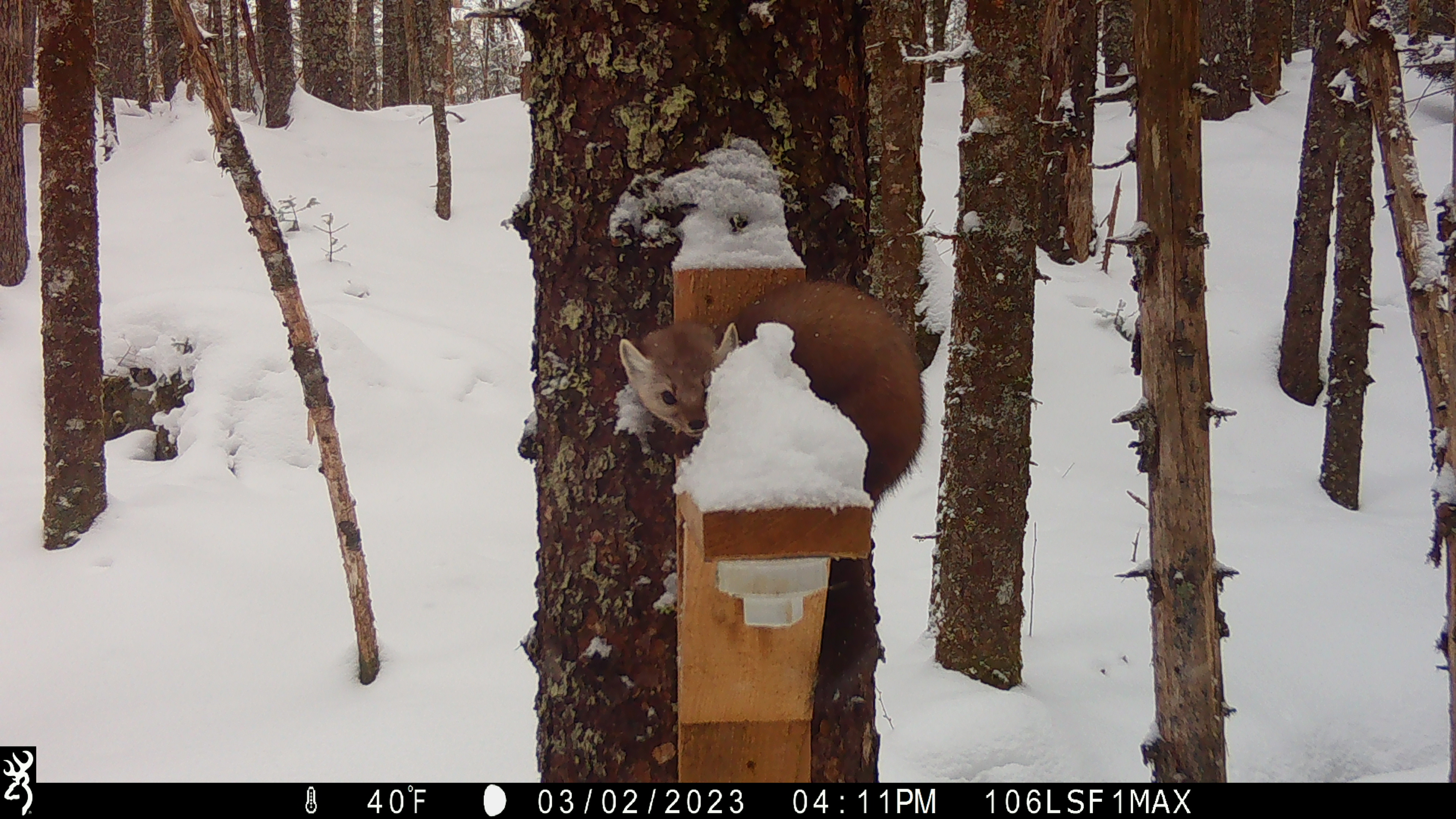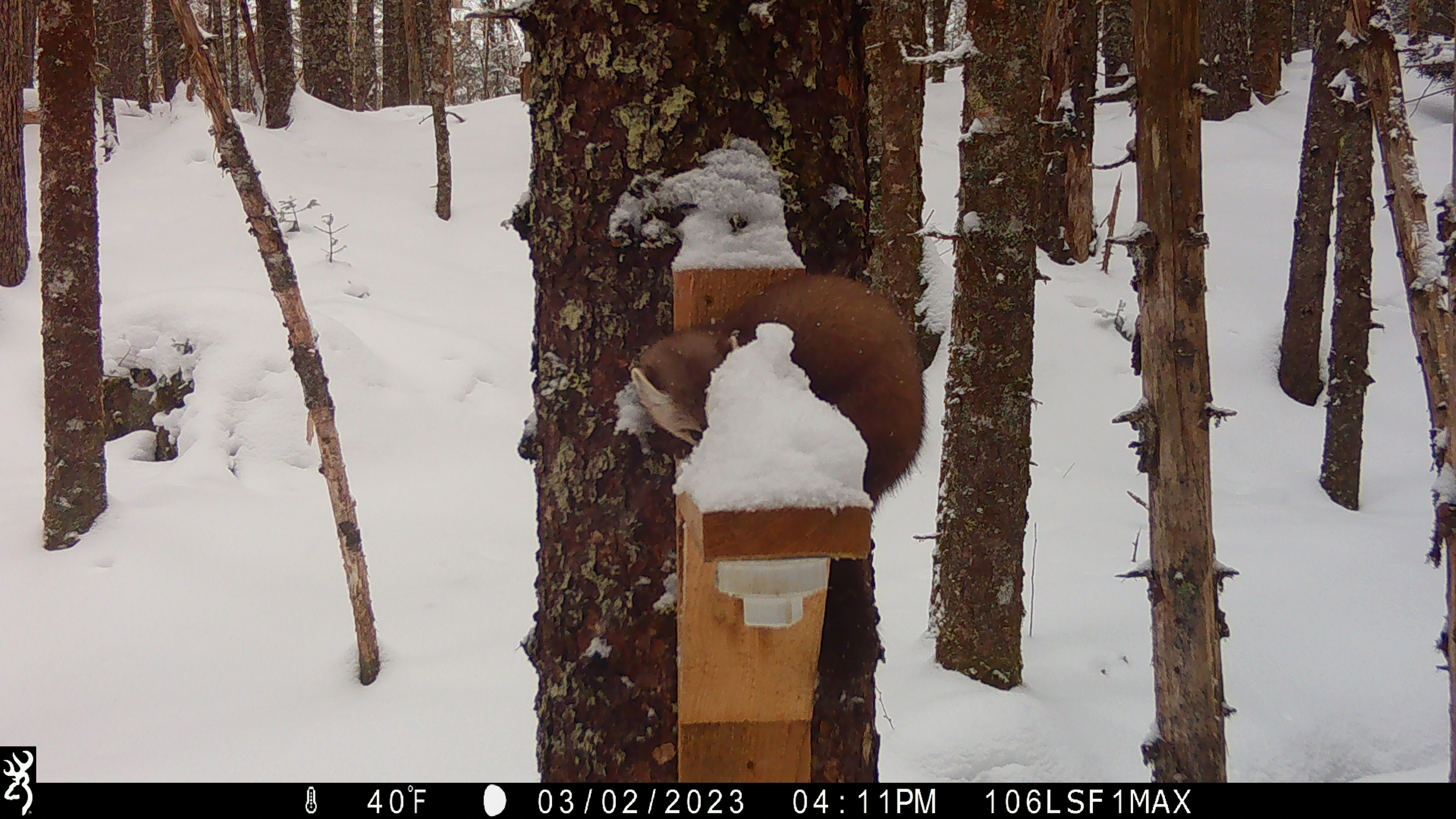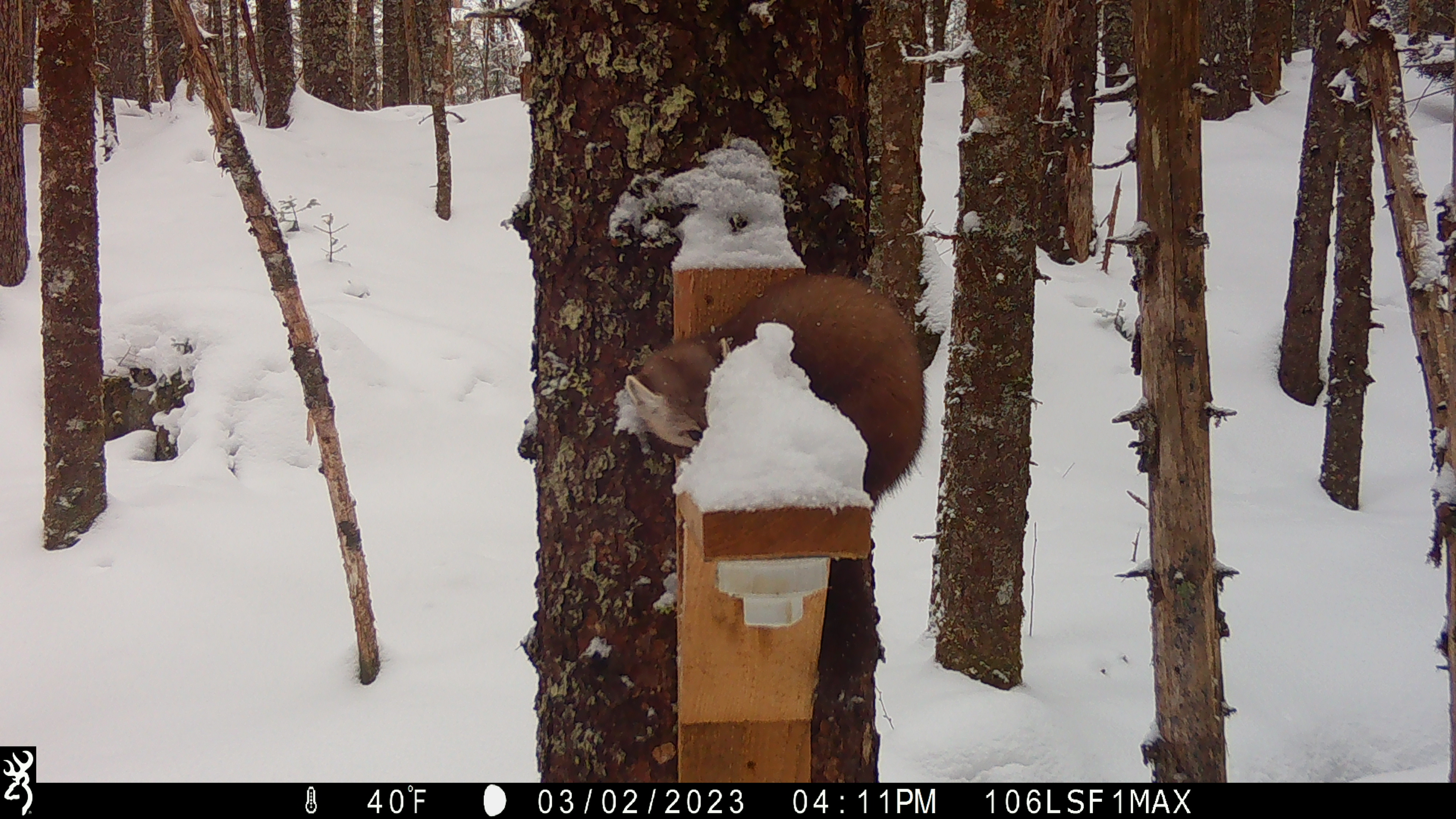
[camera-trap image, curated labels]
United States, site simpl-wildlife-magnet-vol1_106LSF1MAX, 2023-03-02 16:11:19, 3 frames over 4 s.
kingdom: Animalia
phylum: Chordata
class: Mammalia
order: Carnivora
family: Mustelidae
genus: Martes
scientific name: Martes americana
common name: american marten